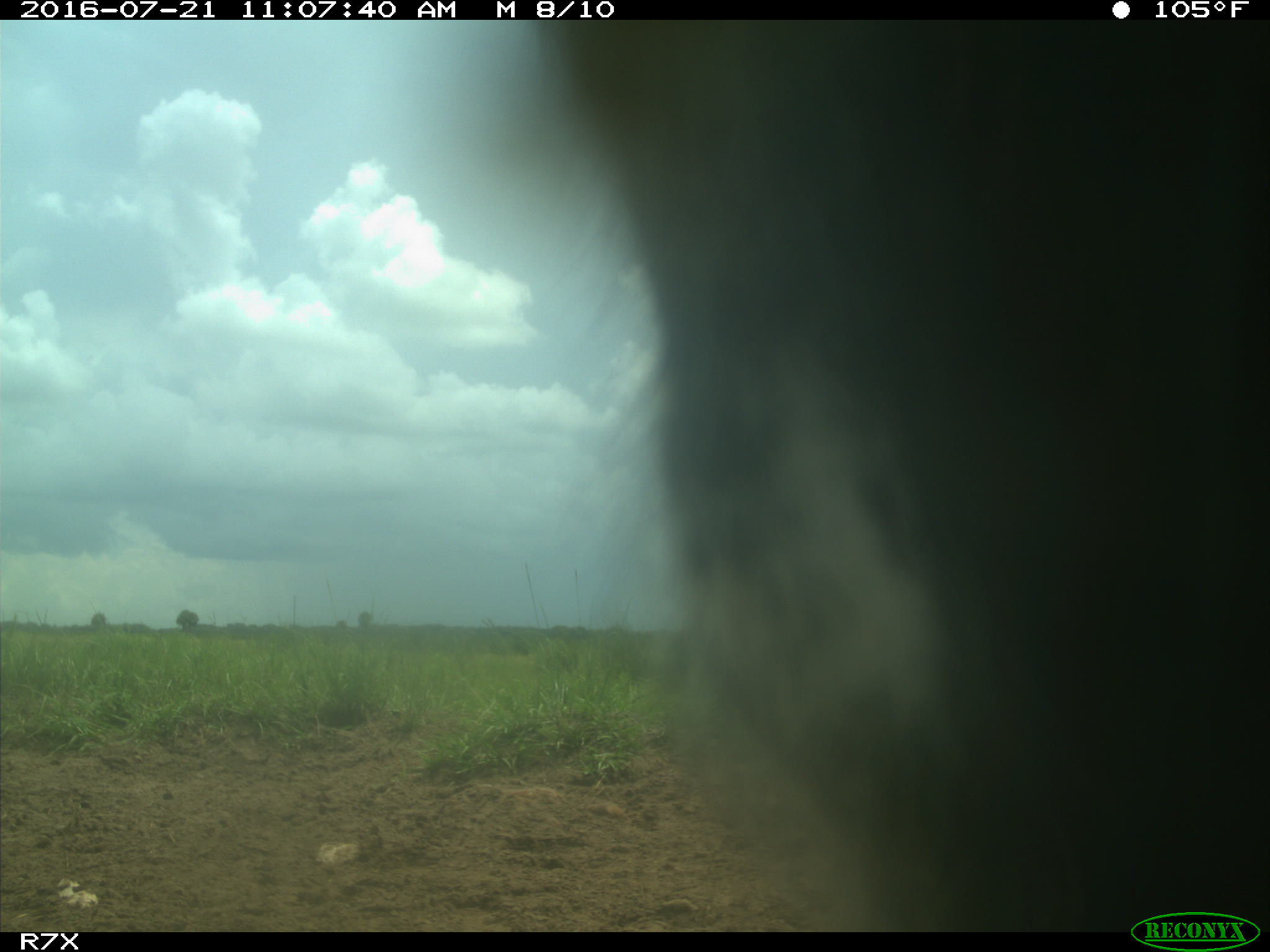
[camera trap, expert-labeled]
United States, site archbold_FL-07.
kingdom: Animalia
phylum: Chordata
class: Mammalia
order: Artiodactyla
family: Bovidae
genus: Bos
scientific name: Bos taurus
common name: domestic cow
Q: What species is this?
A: Bos taurus (domestic cow).